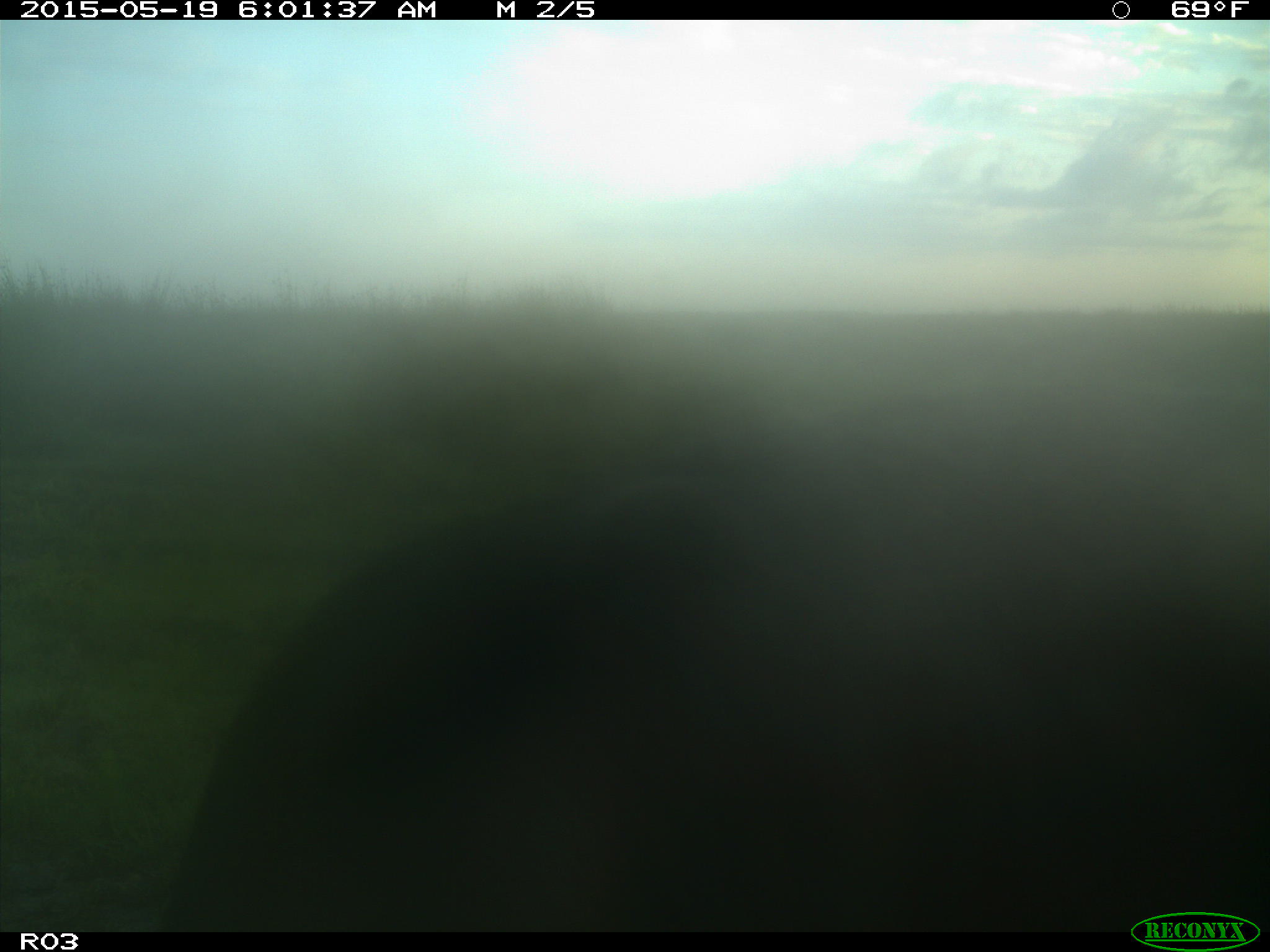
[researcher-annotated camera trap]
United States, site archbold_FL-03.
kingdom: Animalia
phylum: Chordata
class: Mammalia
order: Artiodactyla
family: Bovidae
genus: Bos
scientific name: Bos taurus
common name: domestic cow